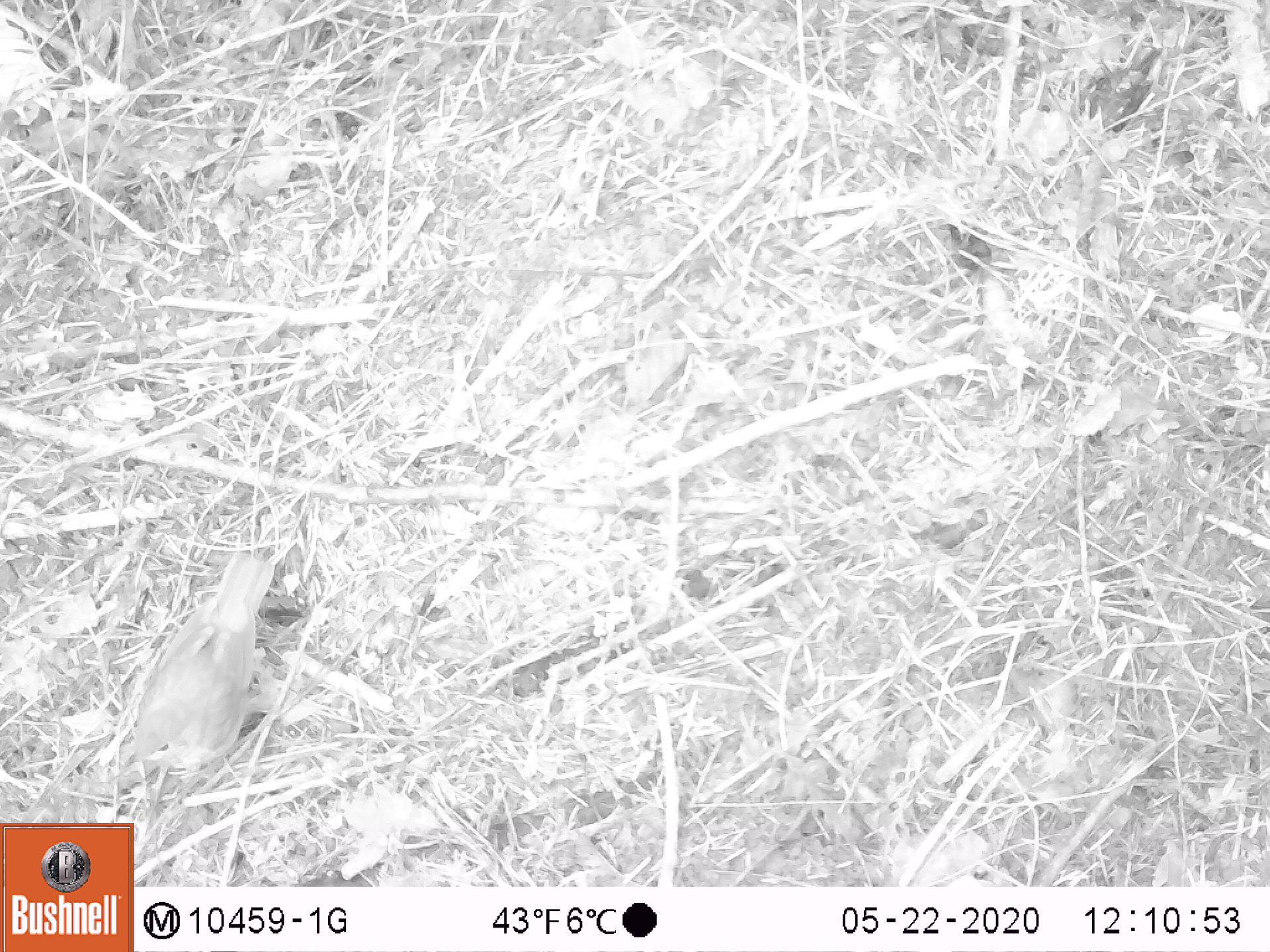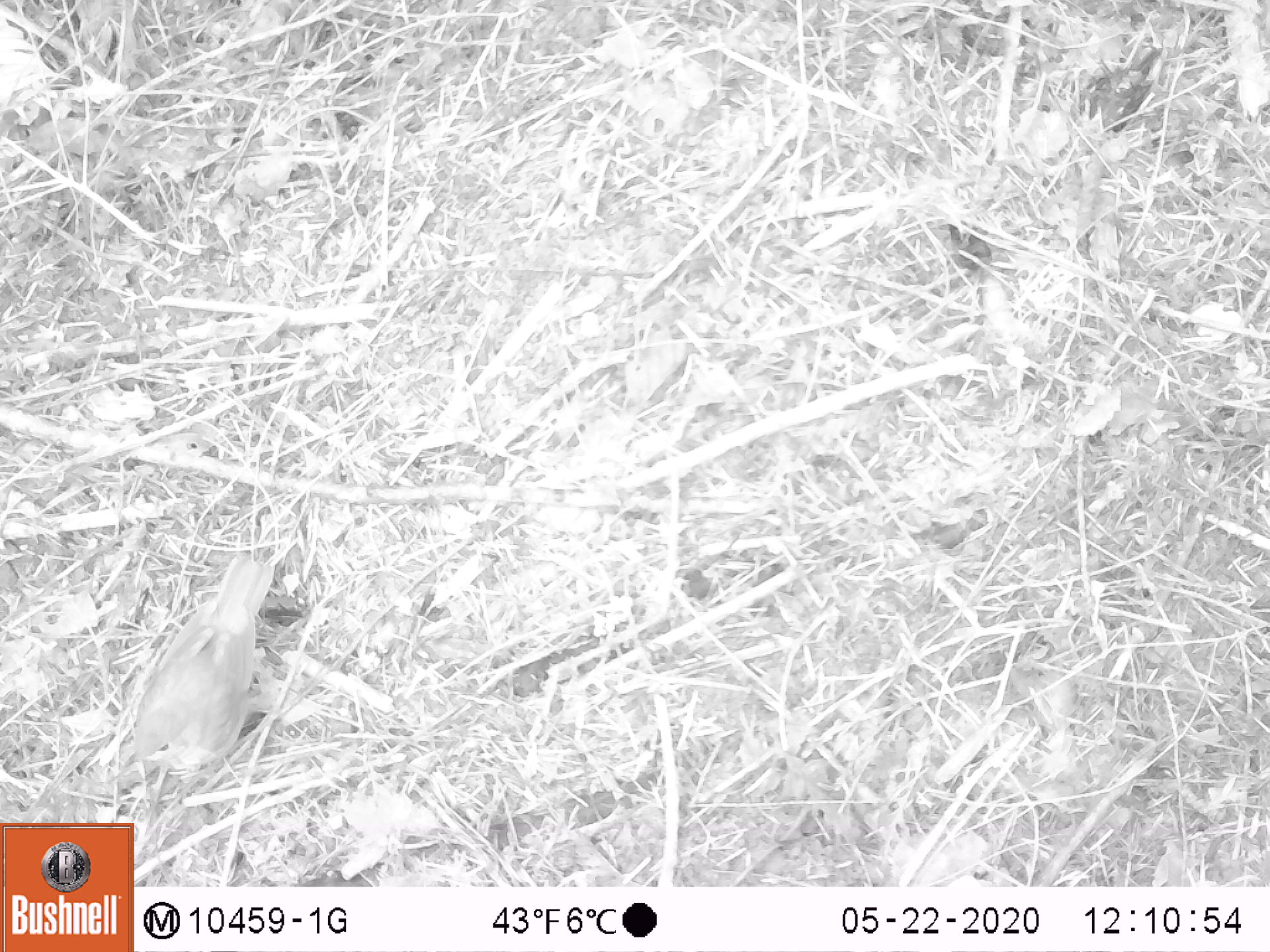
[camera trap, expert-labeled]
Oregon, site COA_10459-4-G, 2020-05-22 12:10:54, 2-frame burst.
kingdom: Animalia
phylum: Chordata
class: Aves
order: Passeriformes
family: Turdidae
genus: Catharus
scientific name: Catharus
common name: brown thrushes and nightingale-thrushes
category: catharus species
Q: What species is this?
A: Catharus species (brown thrushes and nightingale-thrushes) (Catharus).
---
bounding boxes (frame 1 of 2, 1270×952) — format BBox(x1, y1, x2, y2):
catharus species: BBox(108, 543, 290, 786)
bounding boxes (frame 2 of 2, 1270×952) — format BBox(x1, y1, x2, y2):
catharus species: BBox(115, 549, 282, 789)